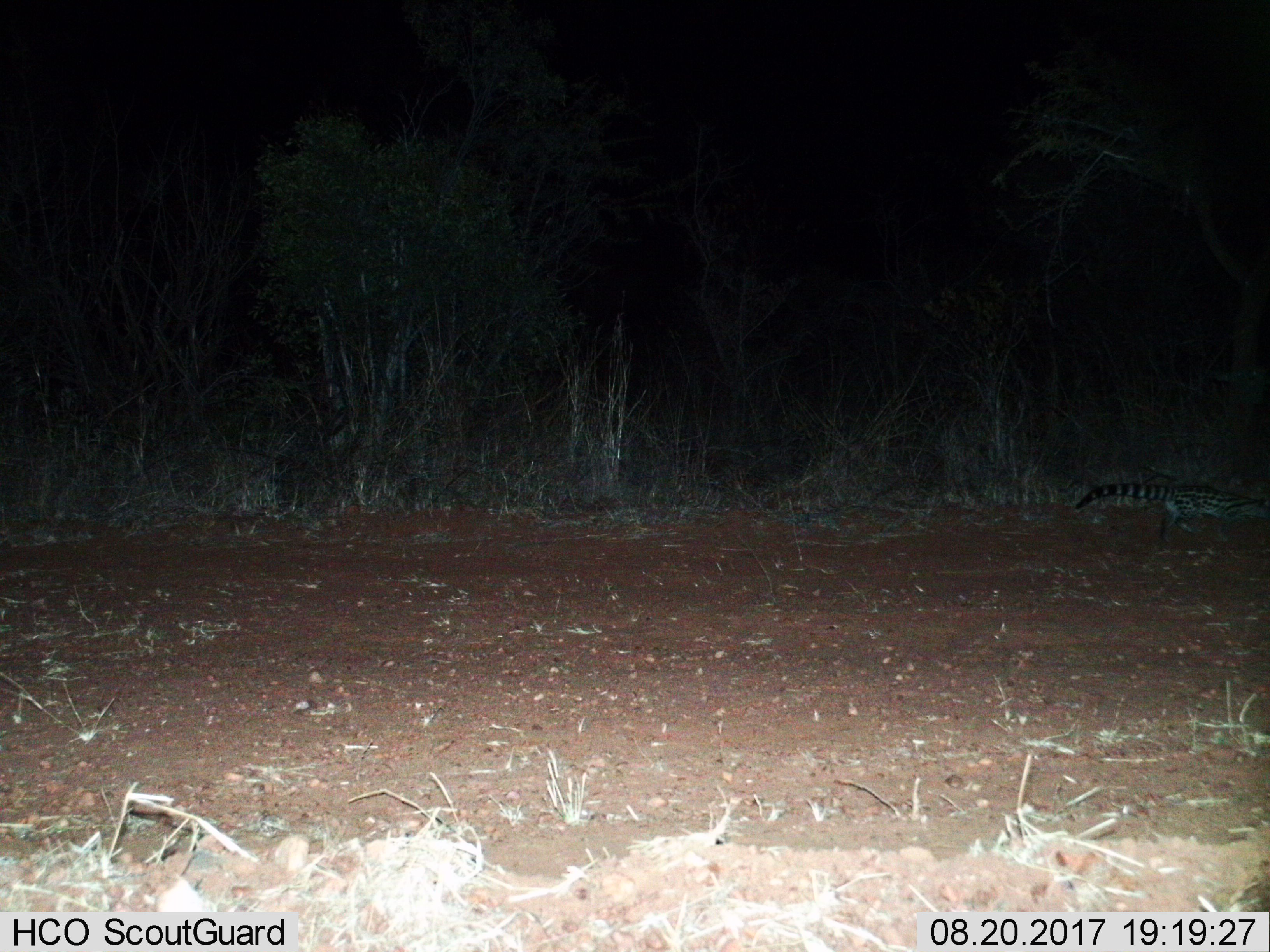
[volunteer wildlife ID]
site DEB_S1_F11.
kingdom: Animalia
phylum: Chordata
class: Mammalia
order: Carnivora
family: Viverridae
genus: Genetta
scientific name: Genetta genetta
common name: small-spotted genet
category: genetcommonsmallspotted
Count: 1.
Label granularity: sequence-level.